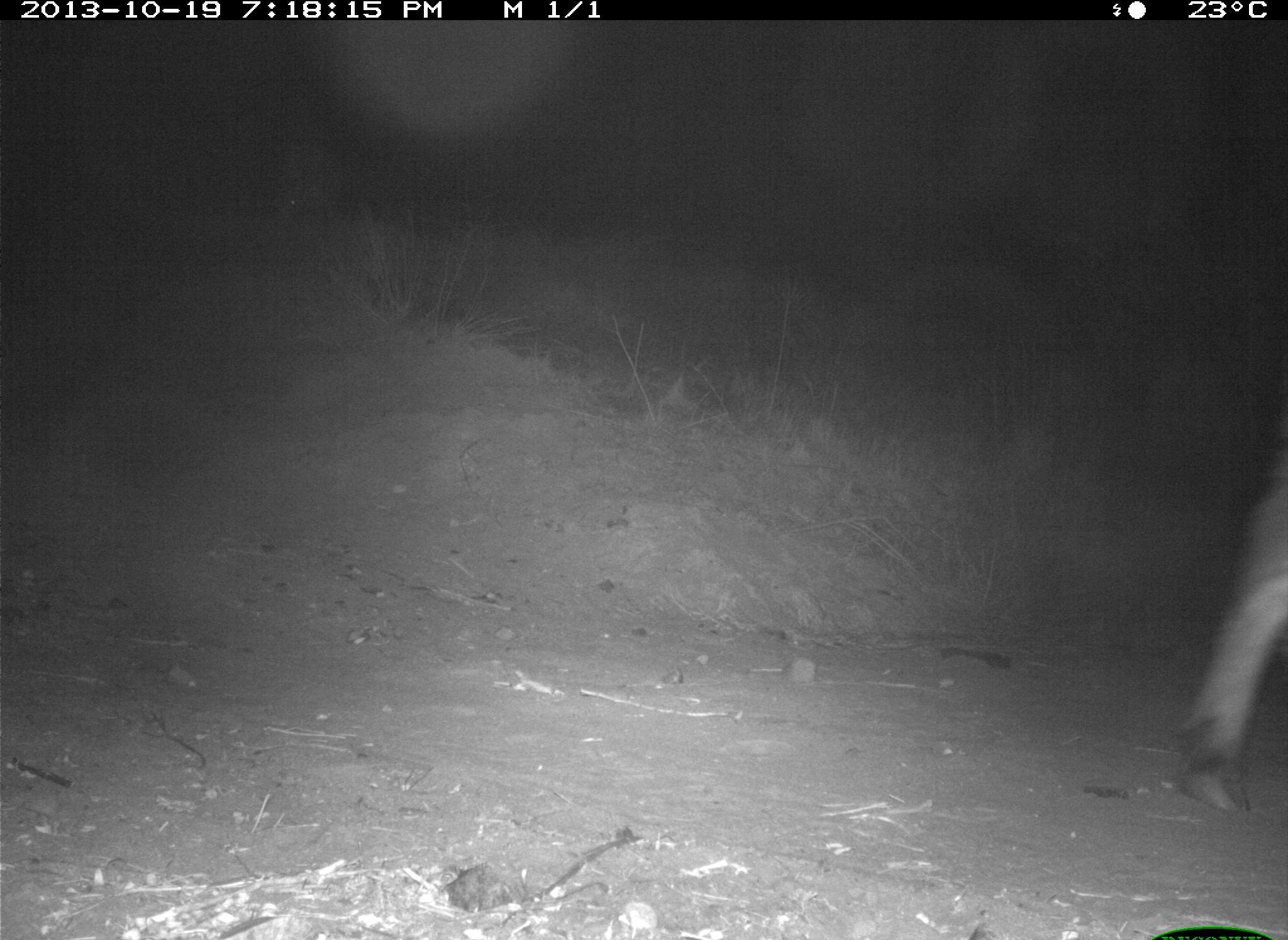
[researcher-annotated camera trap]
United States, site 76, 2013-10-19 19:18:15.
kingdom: Animalia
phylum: Chordata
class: Mammalia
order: Artiodactyla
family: Bovidae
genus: Bos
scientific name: Bos taurus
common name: cow